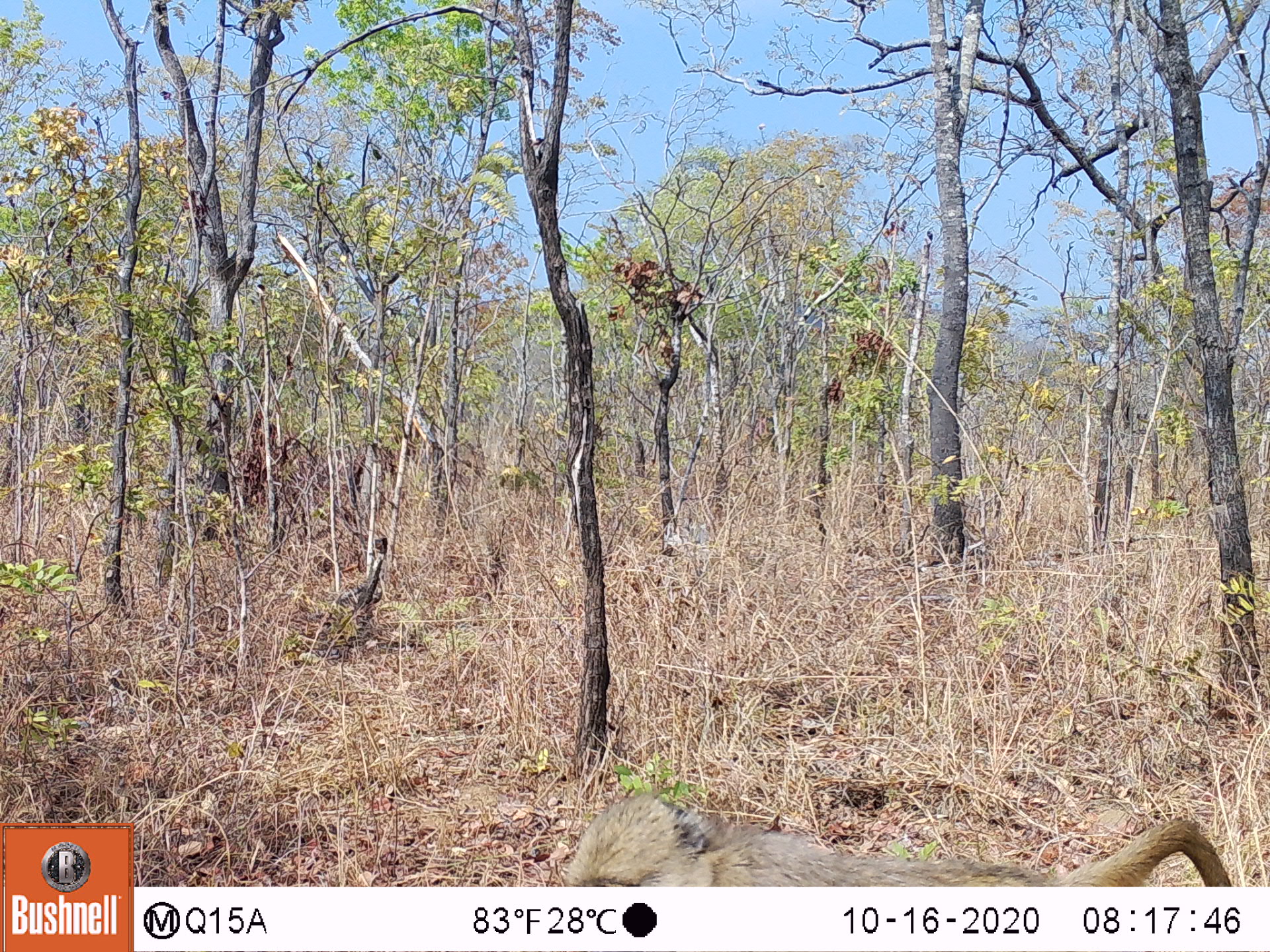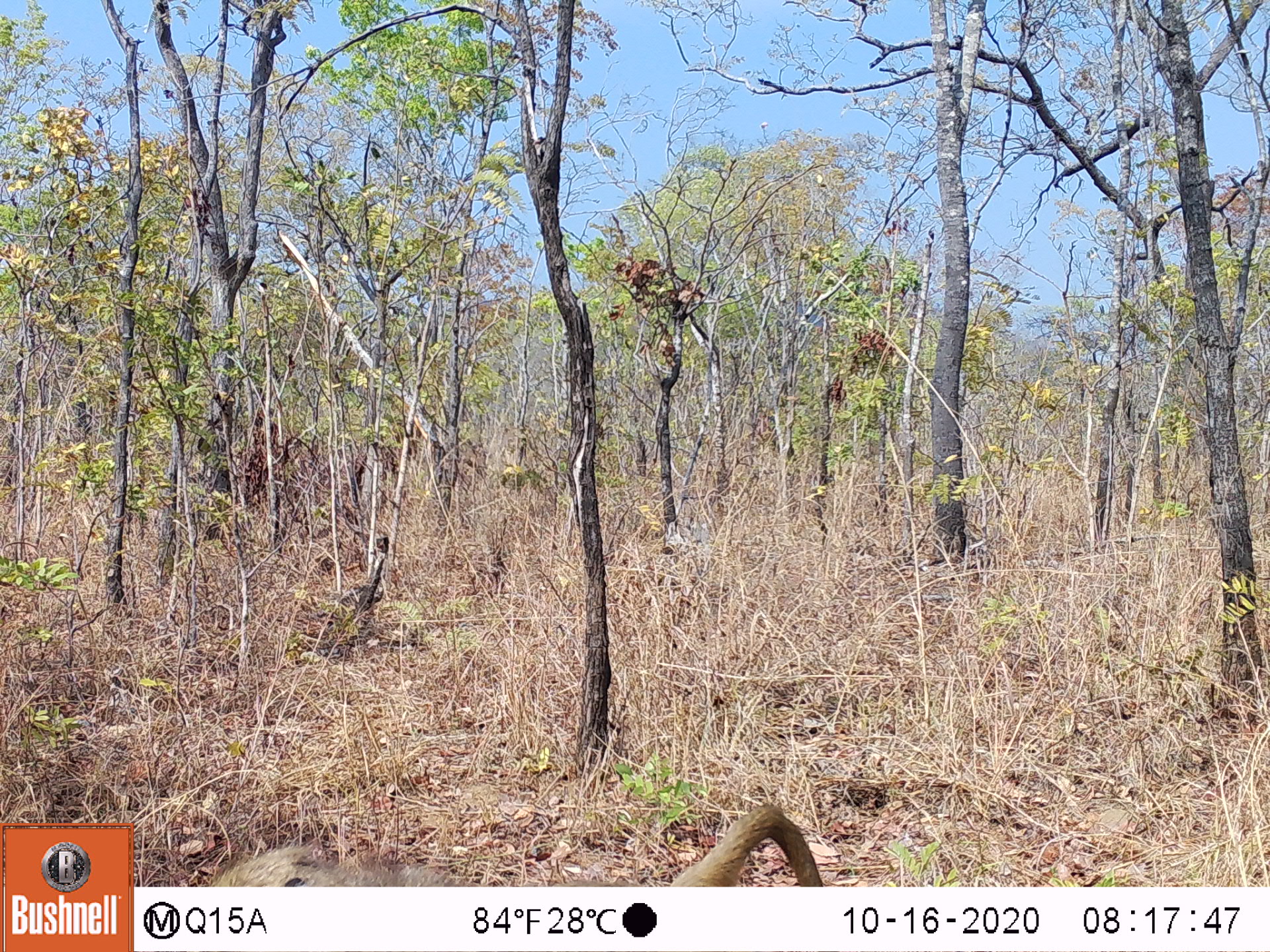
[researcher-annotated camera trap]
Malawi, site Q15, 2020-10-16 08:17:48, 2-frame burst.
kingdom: Animalia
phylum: Chordata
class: Mammalia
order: Primates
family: Cercopithecidae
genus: Papio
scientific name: Papio cynocephalus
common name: yellow baboon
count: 1